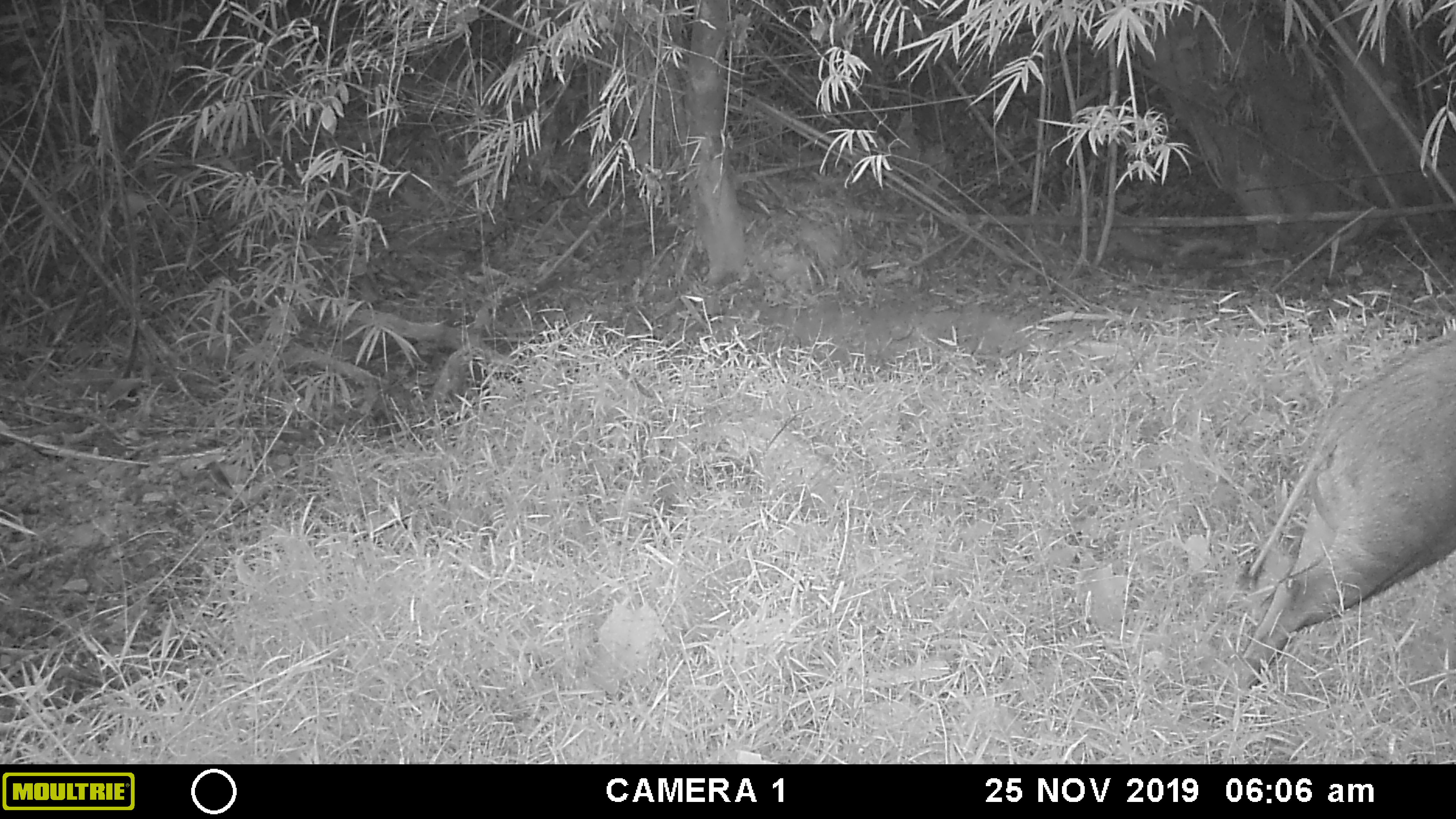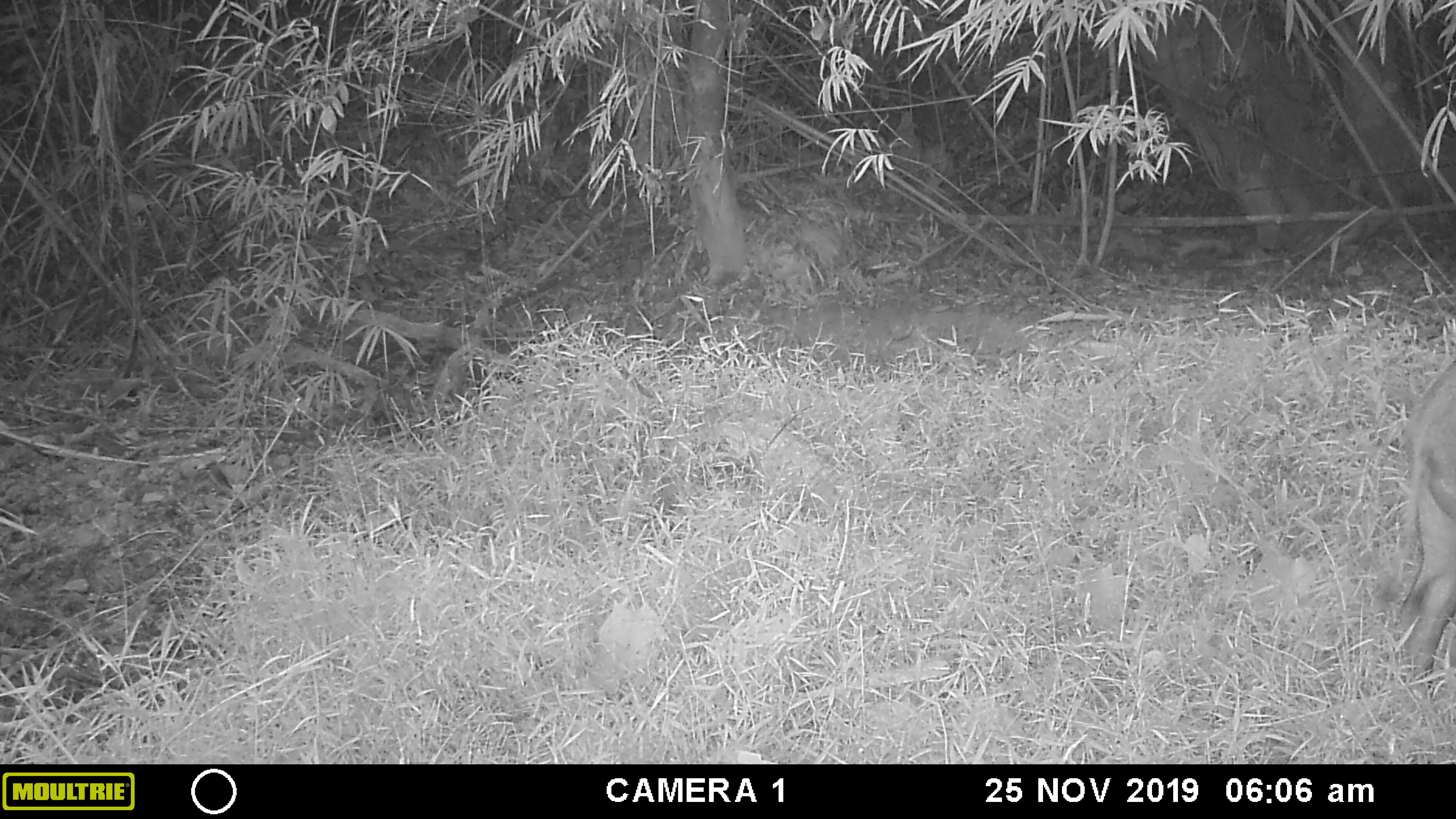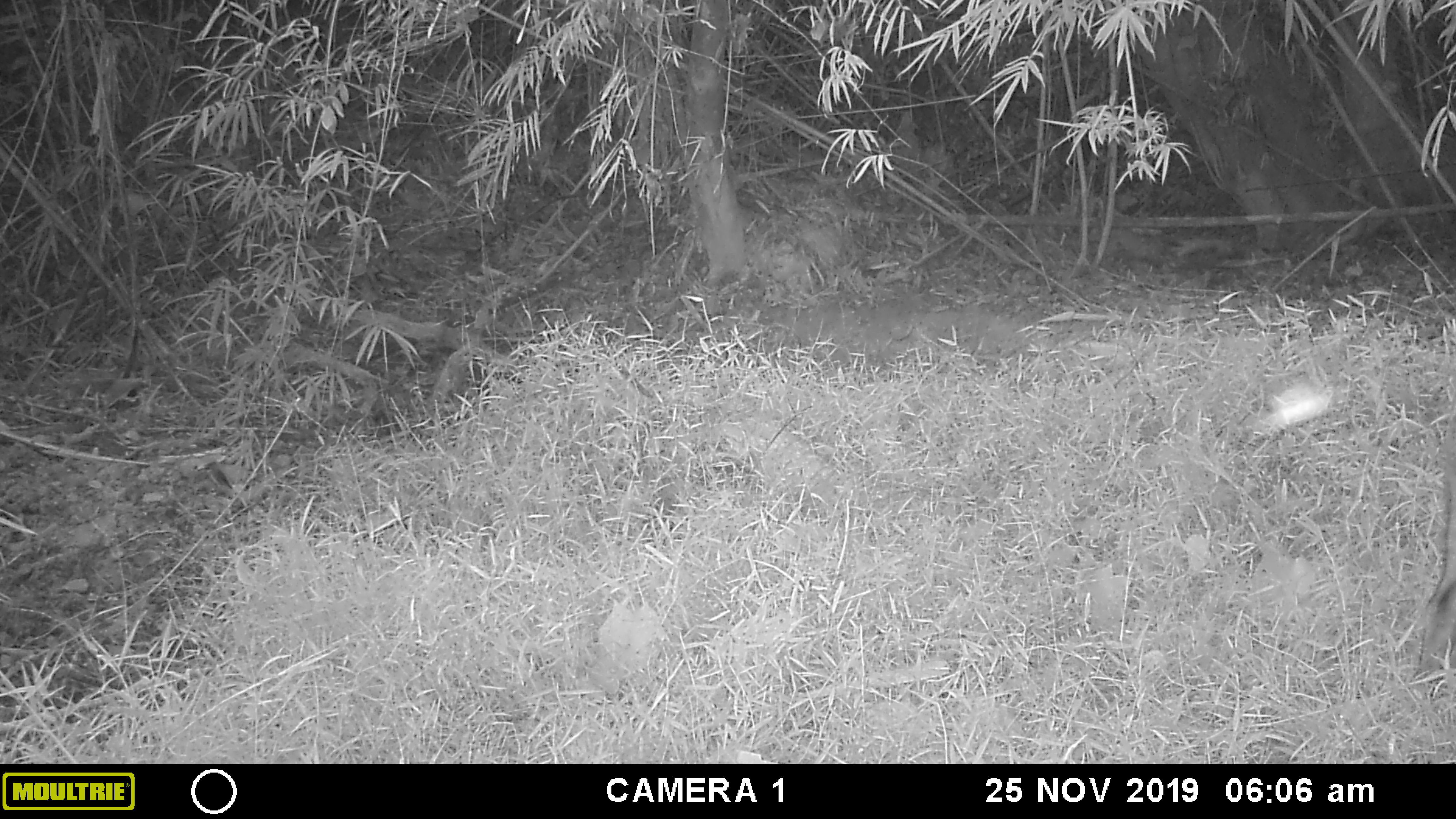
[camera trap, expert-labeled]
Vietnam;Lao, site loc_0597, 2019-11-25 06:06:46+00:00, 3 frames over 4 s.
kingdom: Animalia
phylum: Chordata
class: Mammalia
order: Artiodactyla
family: Suidae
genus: Sus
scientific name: Sus scrofa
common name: eurasian wild pig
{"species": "eurasian wild pig (Sus scrofa)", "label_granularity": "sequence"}